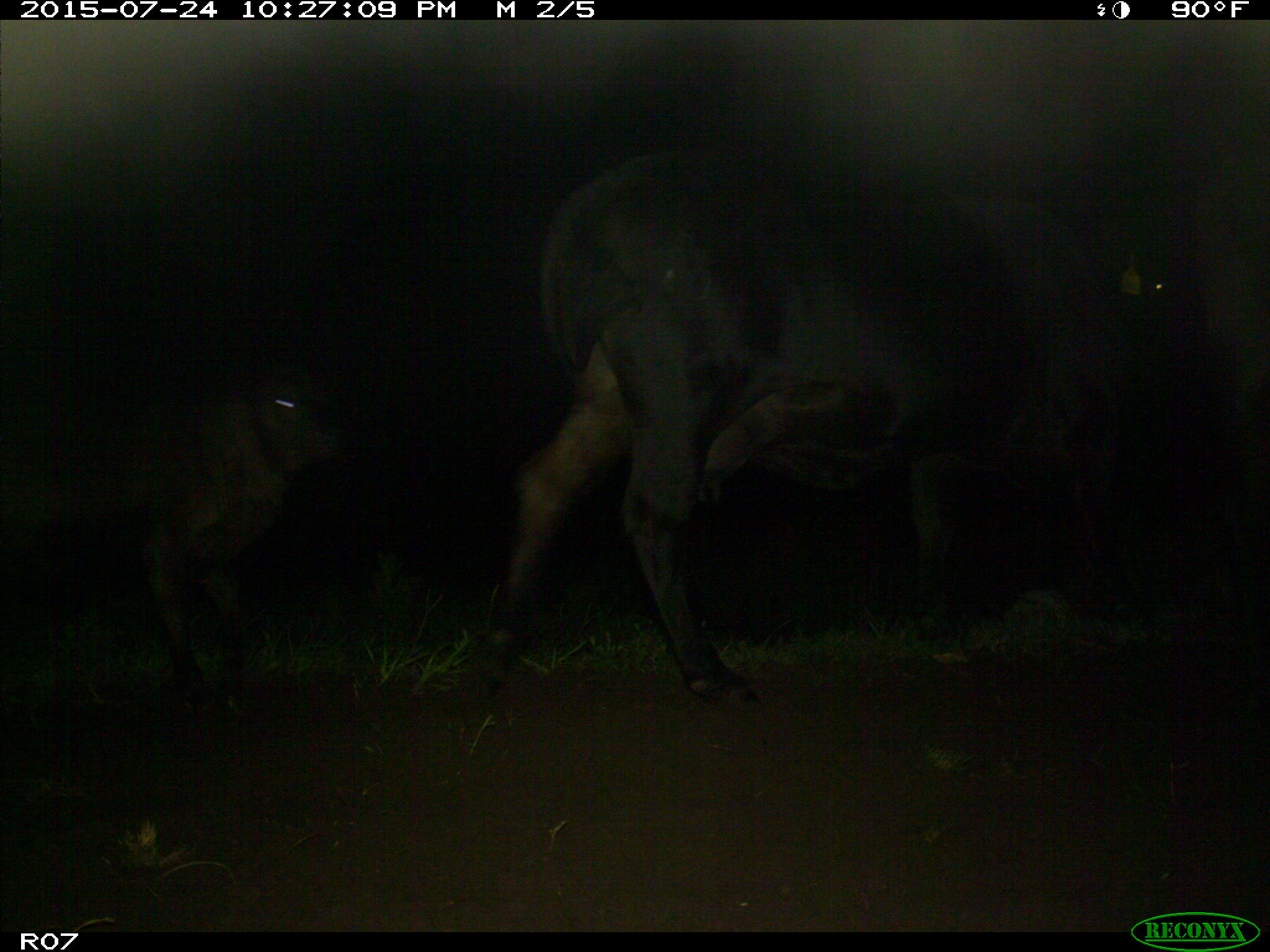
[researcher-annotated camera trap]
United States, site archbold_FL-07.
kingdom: Animalia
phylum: Chordata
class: Mammalia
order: Artiodactyla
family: Bovidae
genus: Bos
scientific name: Bos taurus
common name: domestic cow